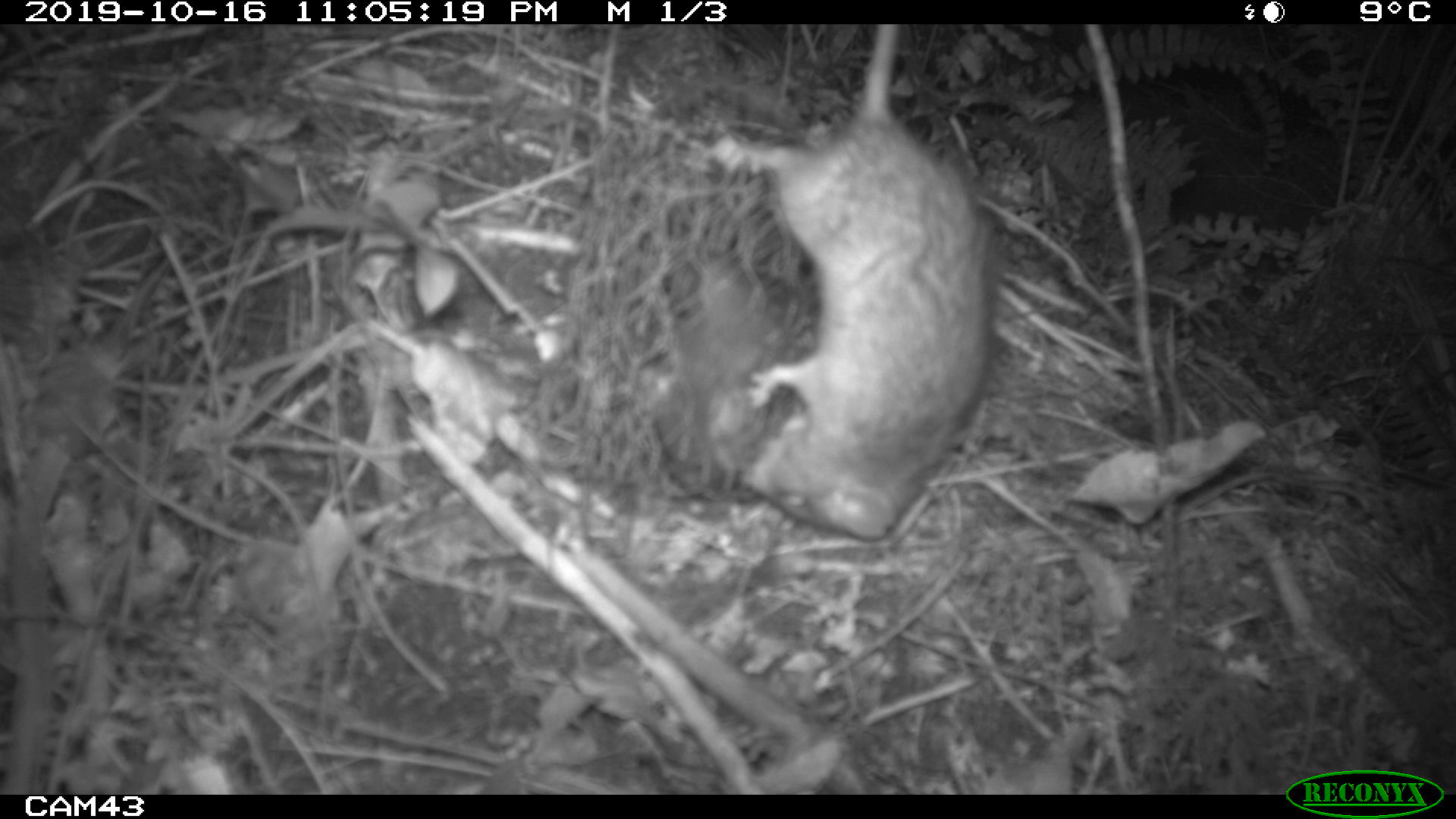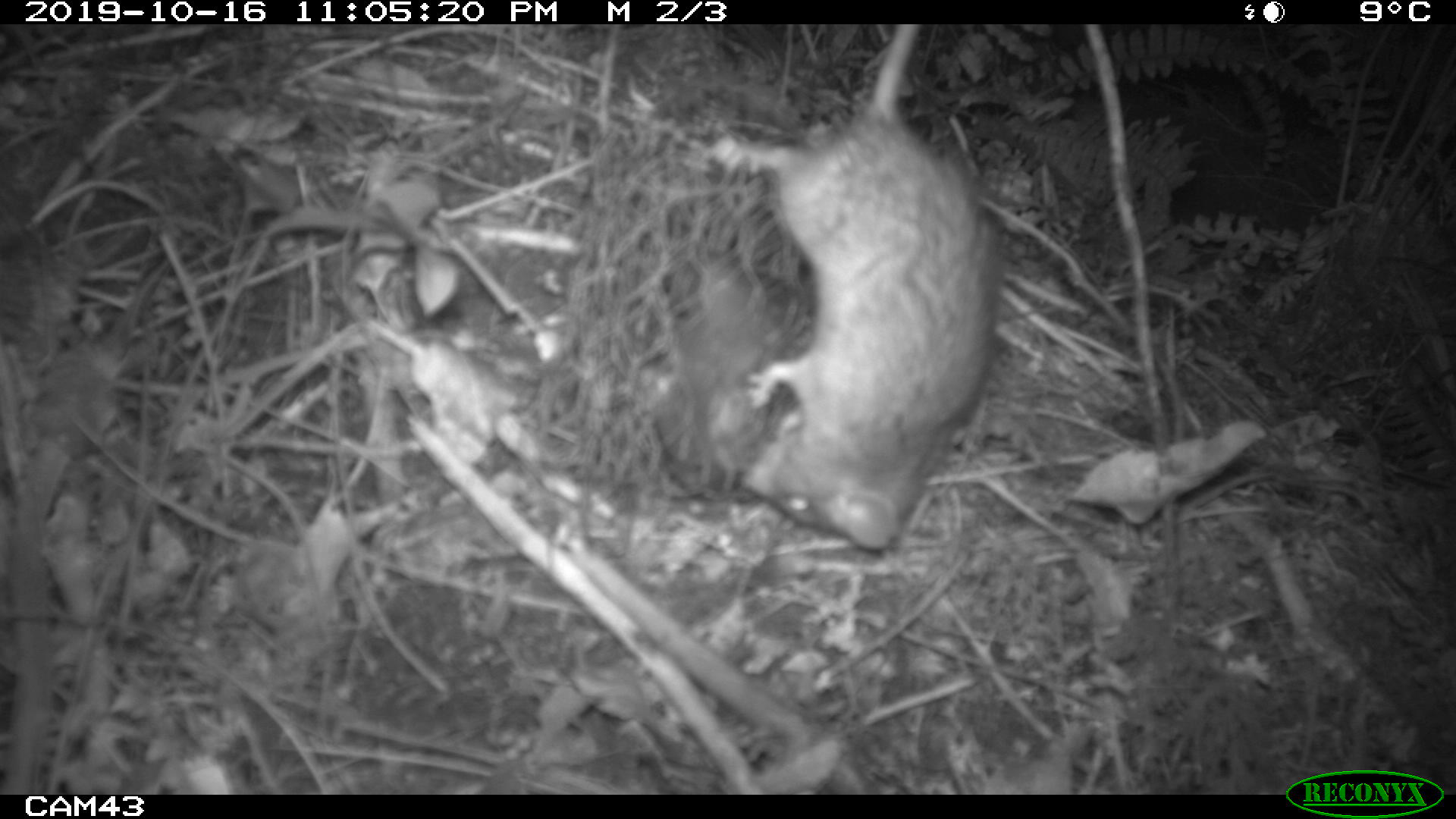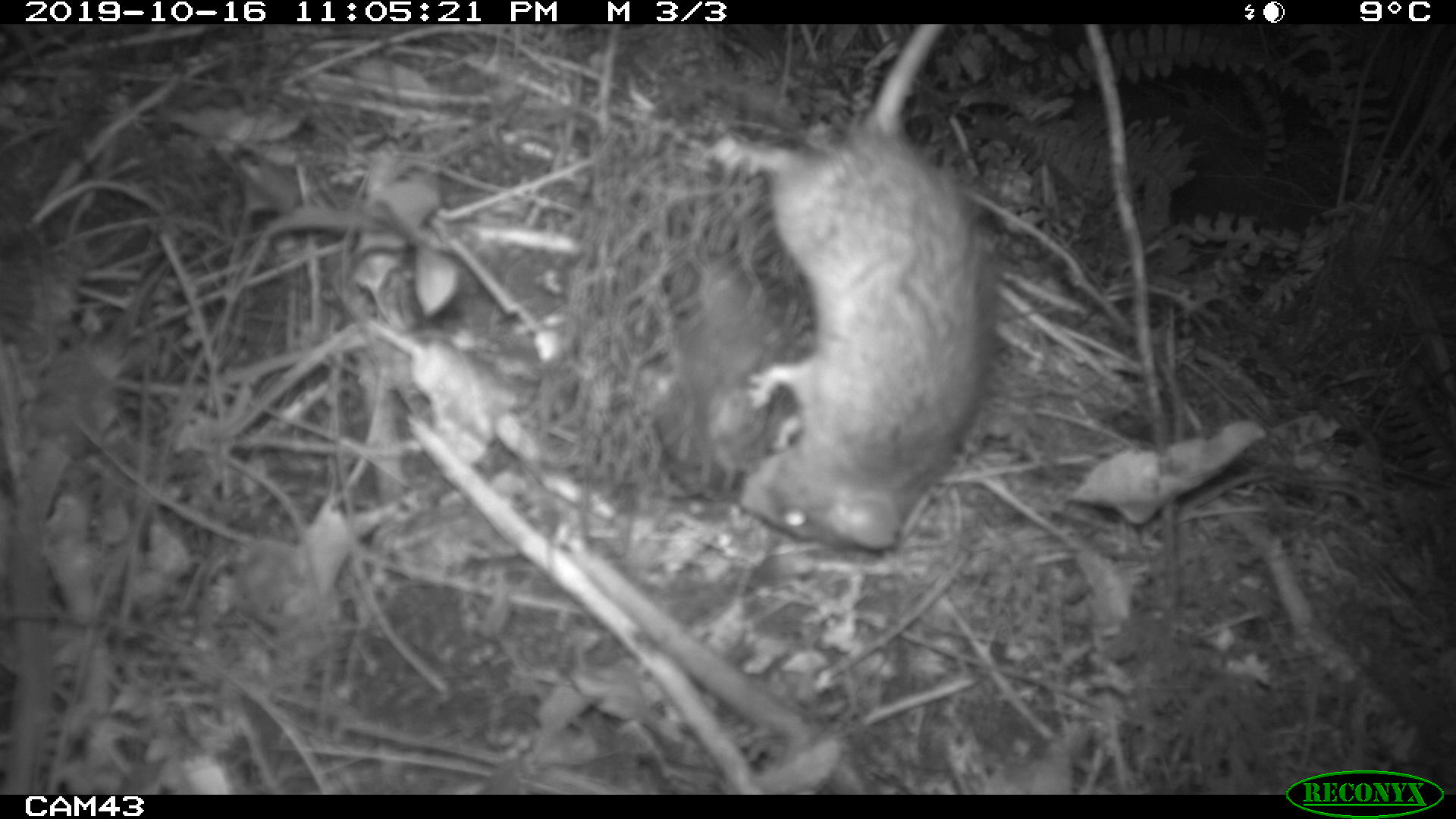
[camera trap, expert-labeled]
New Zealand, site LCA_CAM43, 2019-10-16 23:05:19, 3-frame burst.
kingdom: Animalia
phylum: Chordata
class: Mammalia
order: Rodentia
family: Muridae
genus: Rattus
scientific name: Rattus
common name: rat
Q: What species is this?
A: Rat (Rattus).